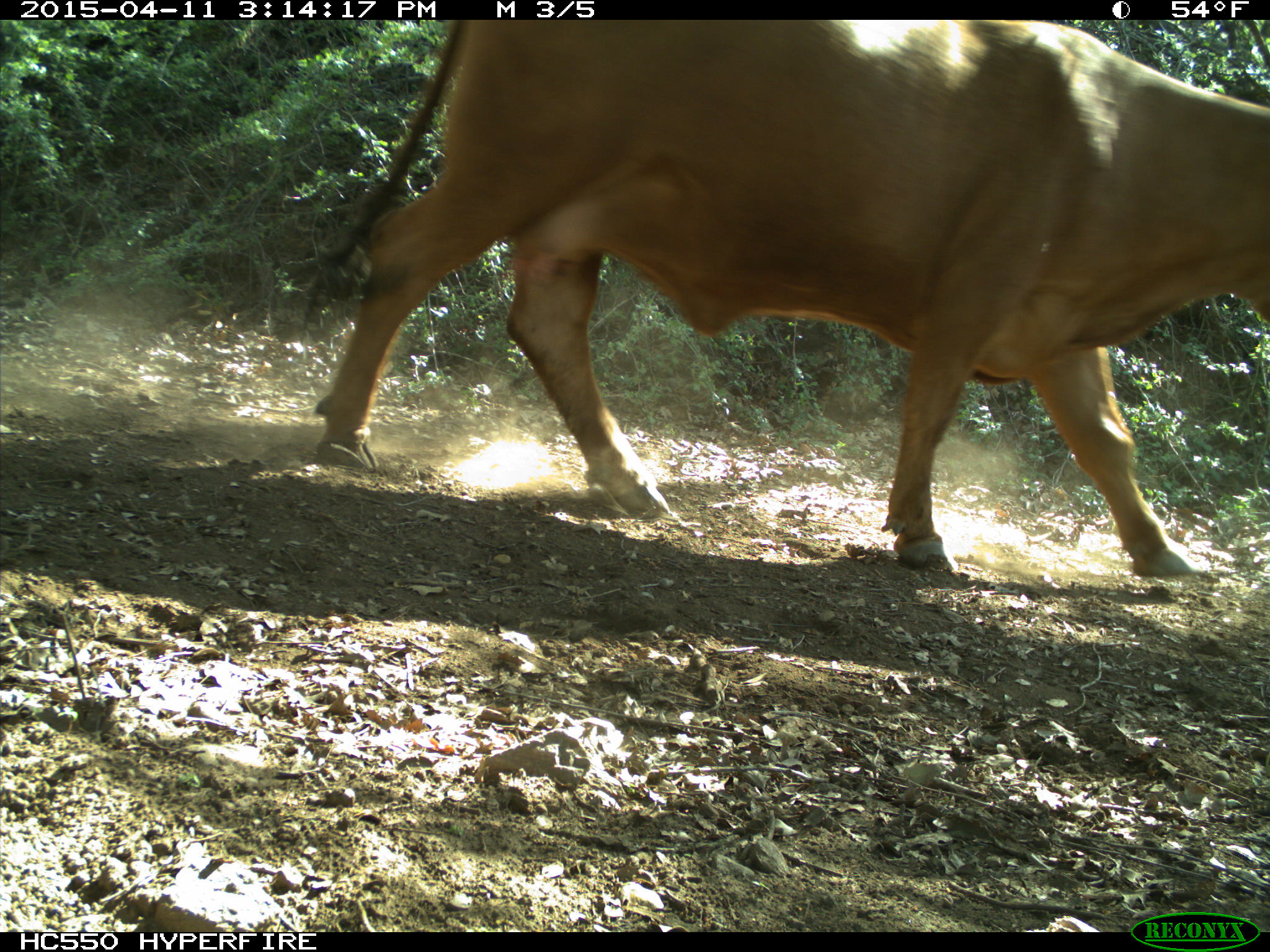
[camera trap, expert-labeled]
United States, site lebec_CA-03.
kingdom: Animalia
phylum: Chordata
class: Mammalia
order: Artiodactyla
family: Bovidae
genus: Bos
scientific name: Bos taurus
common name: domestic cow